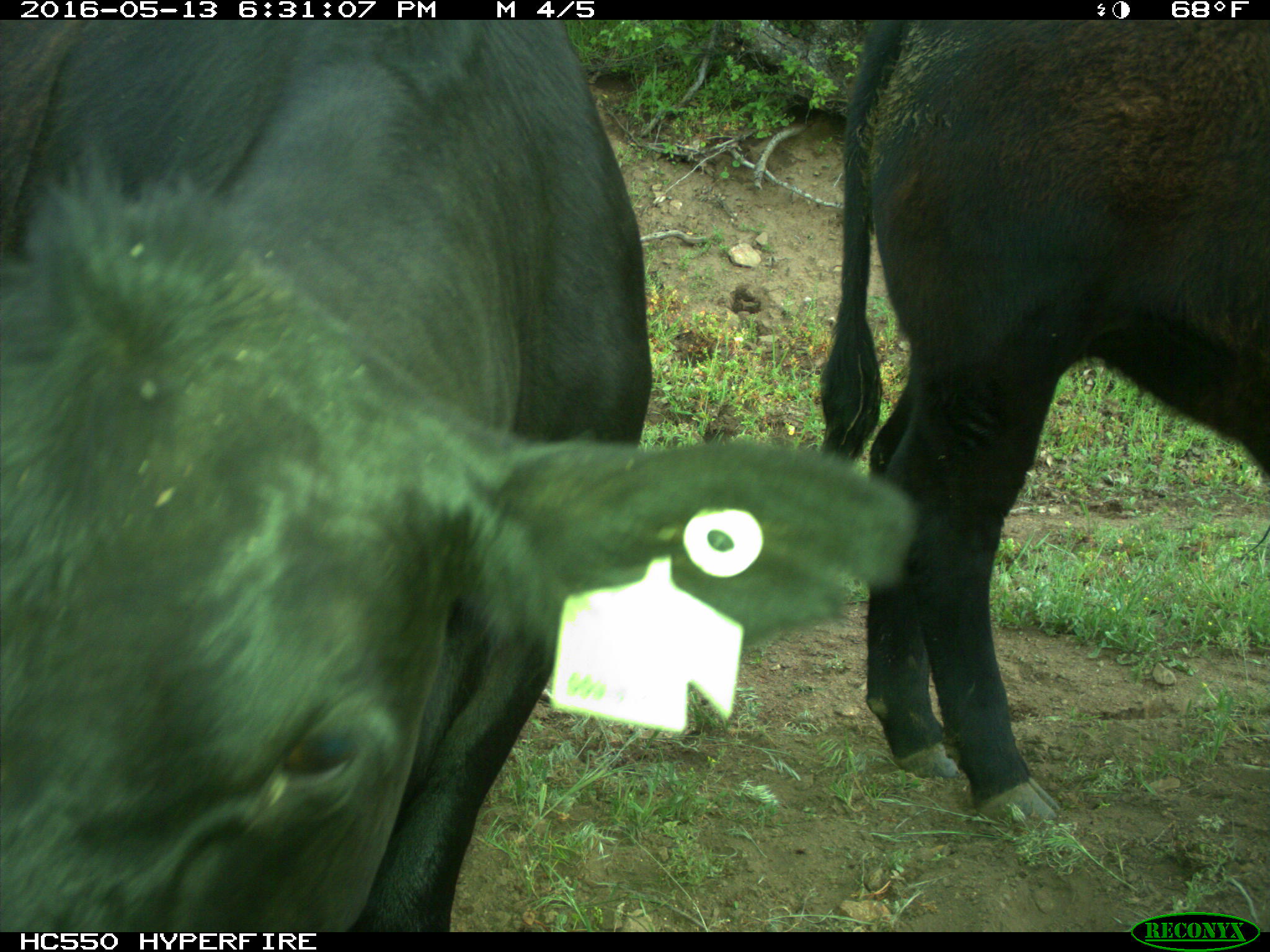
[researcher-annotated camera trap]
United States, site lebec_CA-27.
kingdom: Animalia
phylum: Chordata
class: Mammalia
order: Artiodactyla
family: Bovidae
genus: Bos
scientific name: Bos taurus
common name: domestic cow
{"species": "Bos taurus (domestic cow)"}